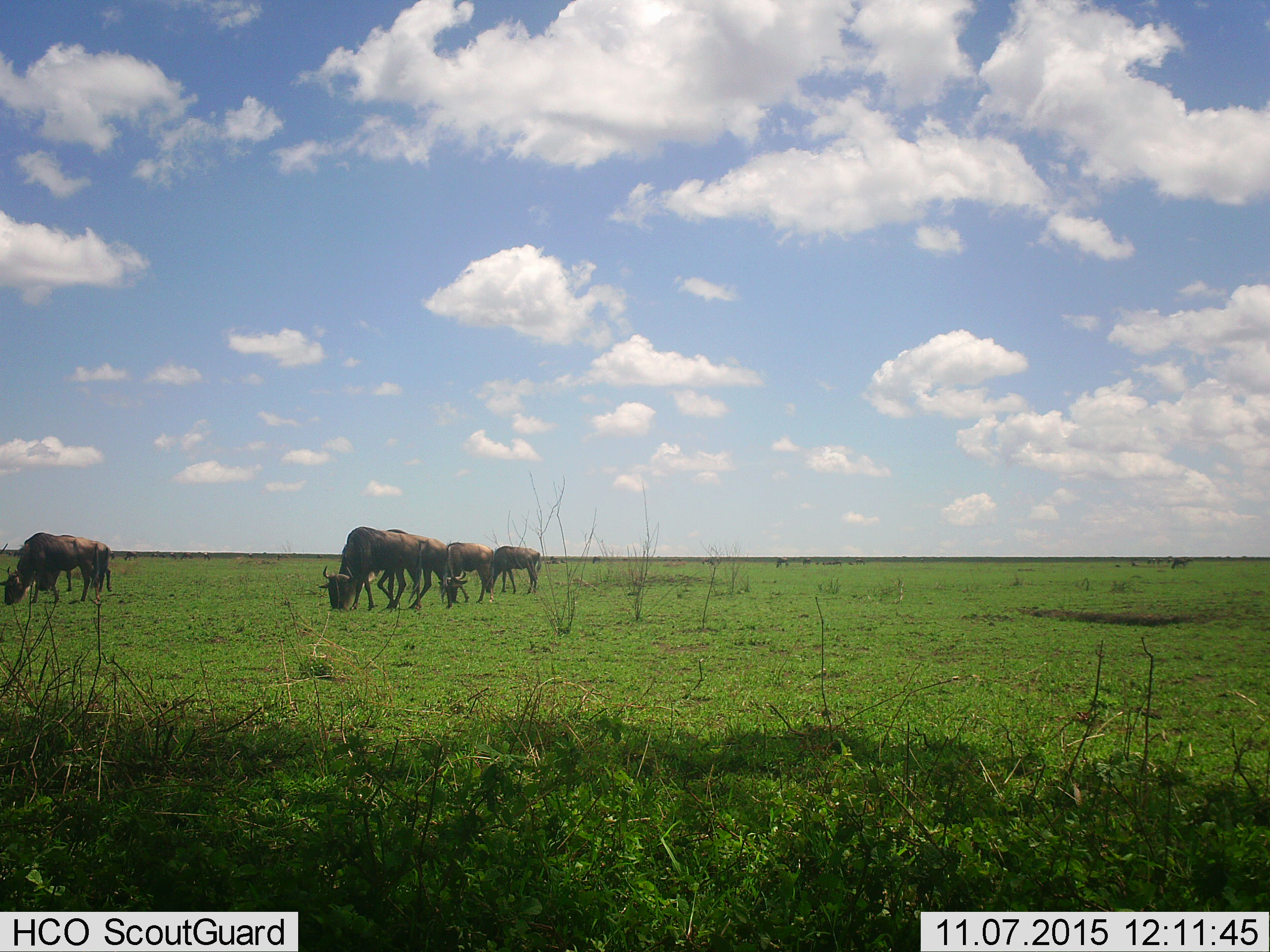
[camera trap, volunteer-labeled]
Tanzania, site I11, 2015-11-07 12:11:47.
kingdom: Animalia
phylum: Chordata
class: Mammalia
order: Artiodactyla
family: Bovidae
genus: Connochaetes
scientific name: Connochaetes taurinus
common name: blue wildebeest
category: wildebeest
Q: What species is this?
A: Wildebeest (blue wildebeest) (Connochaetes taurinus).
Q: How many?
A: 6.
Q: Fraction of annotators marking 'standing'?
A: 50%.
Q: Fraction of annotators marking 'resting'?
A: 0%.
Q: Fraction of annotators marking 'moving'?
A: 0%.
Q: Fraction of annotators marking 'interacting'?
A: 0%.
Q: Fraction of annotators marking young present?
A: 0%.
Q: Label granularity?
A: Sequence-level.